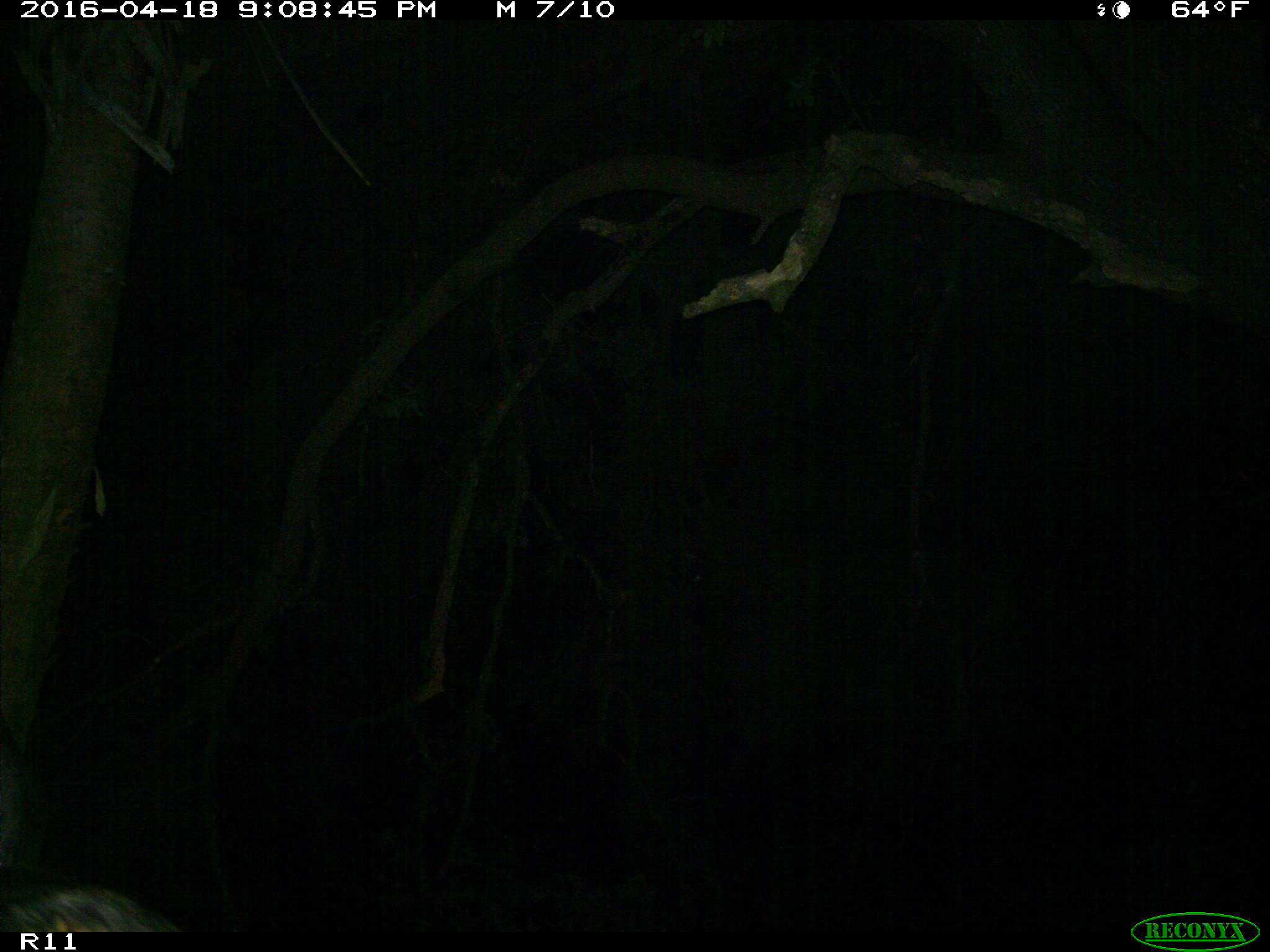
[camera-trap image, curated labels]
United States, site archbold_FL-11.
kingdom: Animalia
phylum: Chordata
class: Mammalia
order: Artiodactyla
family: Bovidae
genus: Bos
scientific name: Bos taurus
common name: domestic cow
Bos taurus (domestic cow).